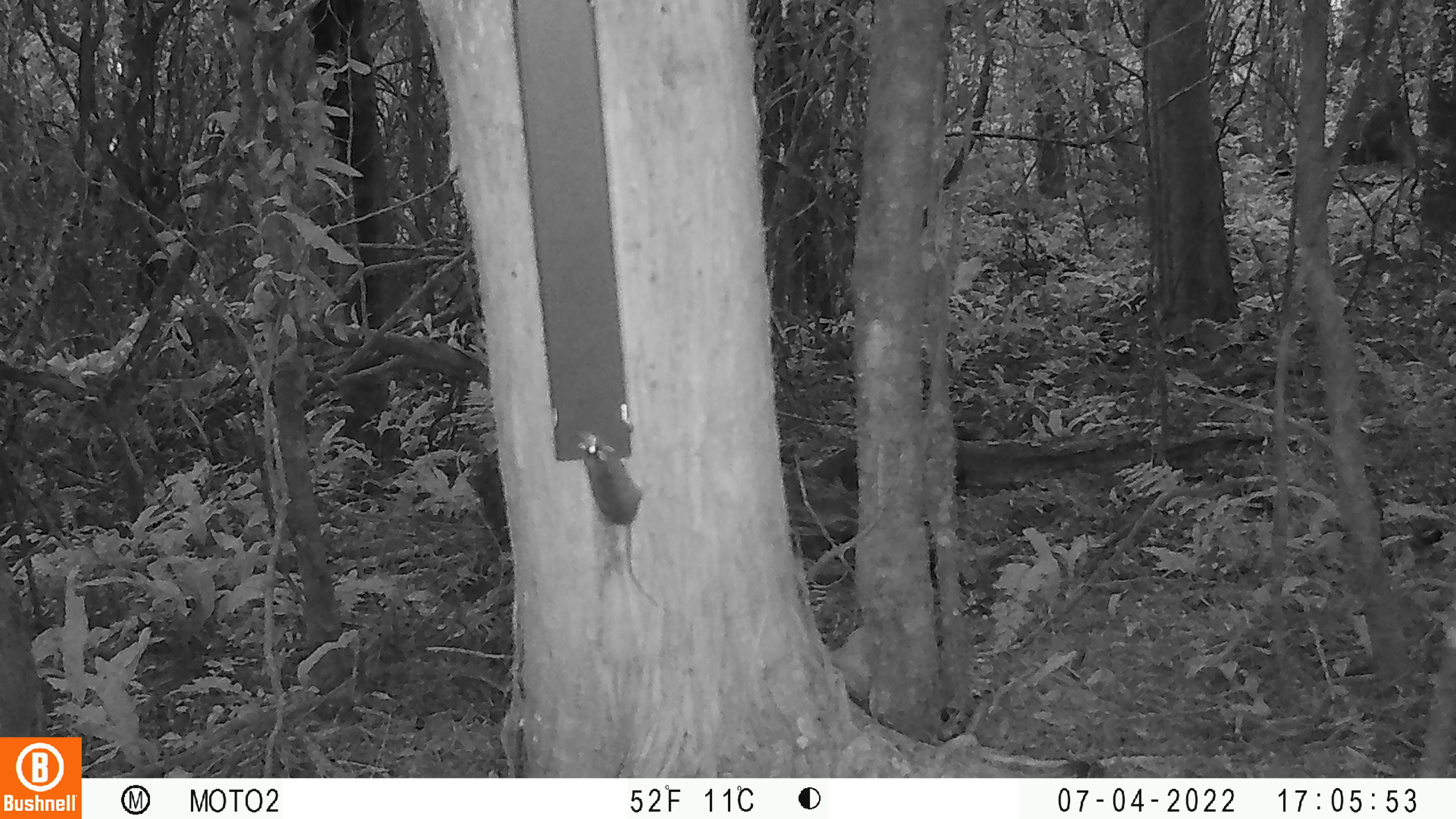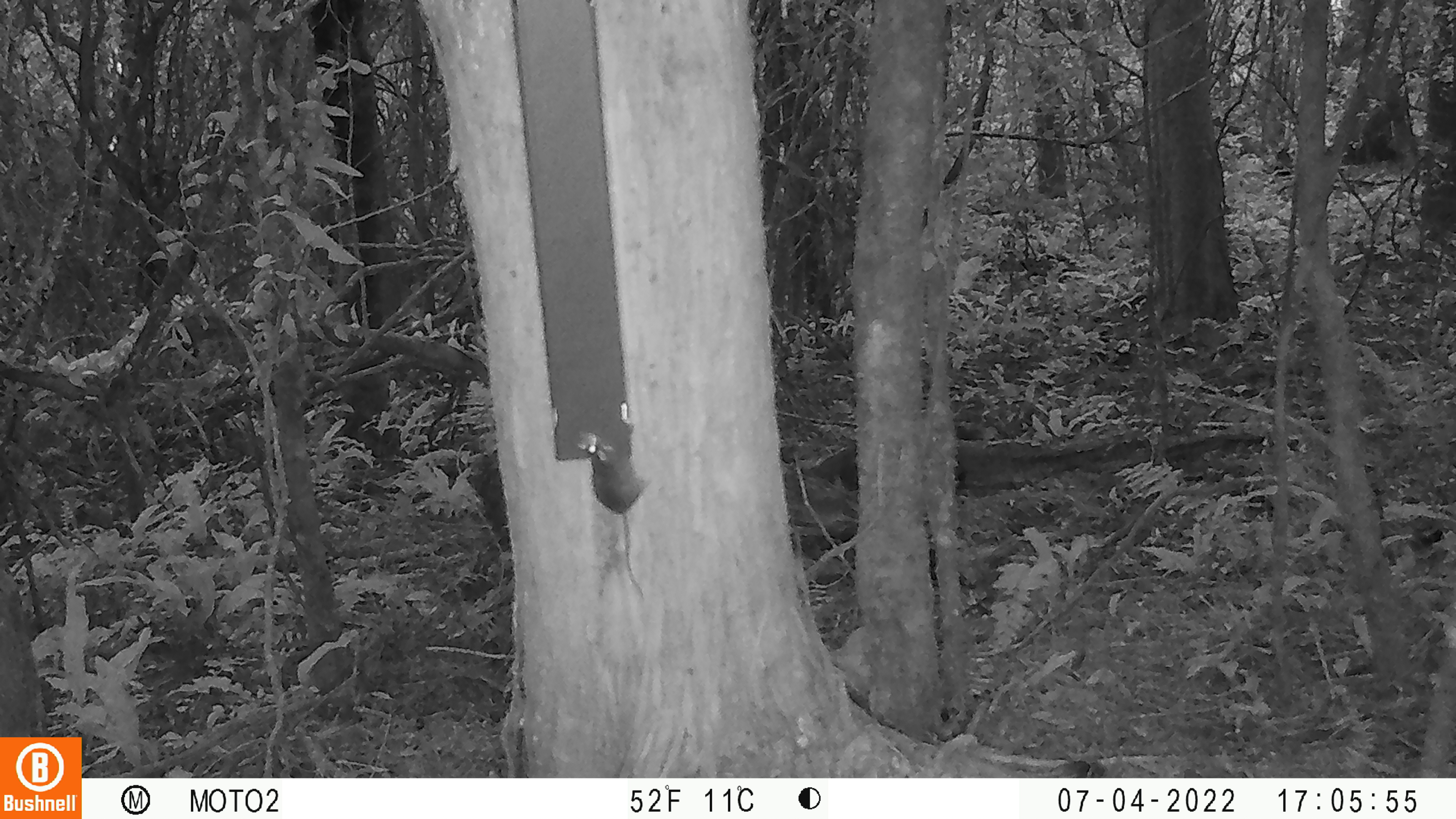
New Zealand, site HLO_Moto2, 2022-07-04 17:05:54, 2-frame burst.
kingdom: Animalia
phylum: Chordata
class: Mammalia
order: Rodentia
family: Muridae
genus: Mus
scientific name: Mus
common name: mouse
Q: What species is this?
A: Mouse (Mus).